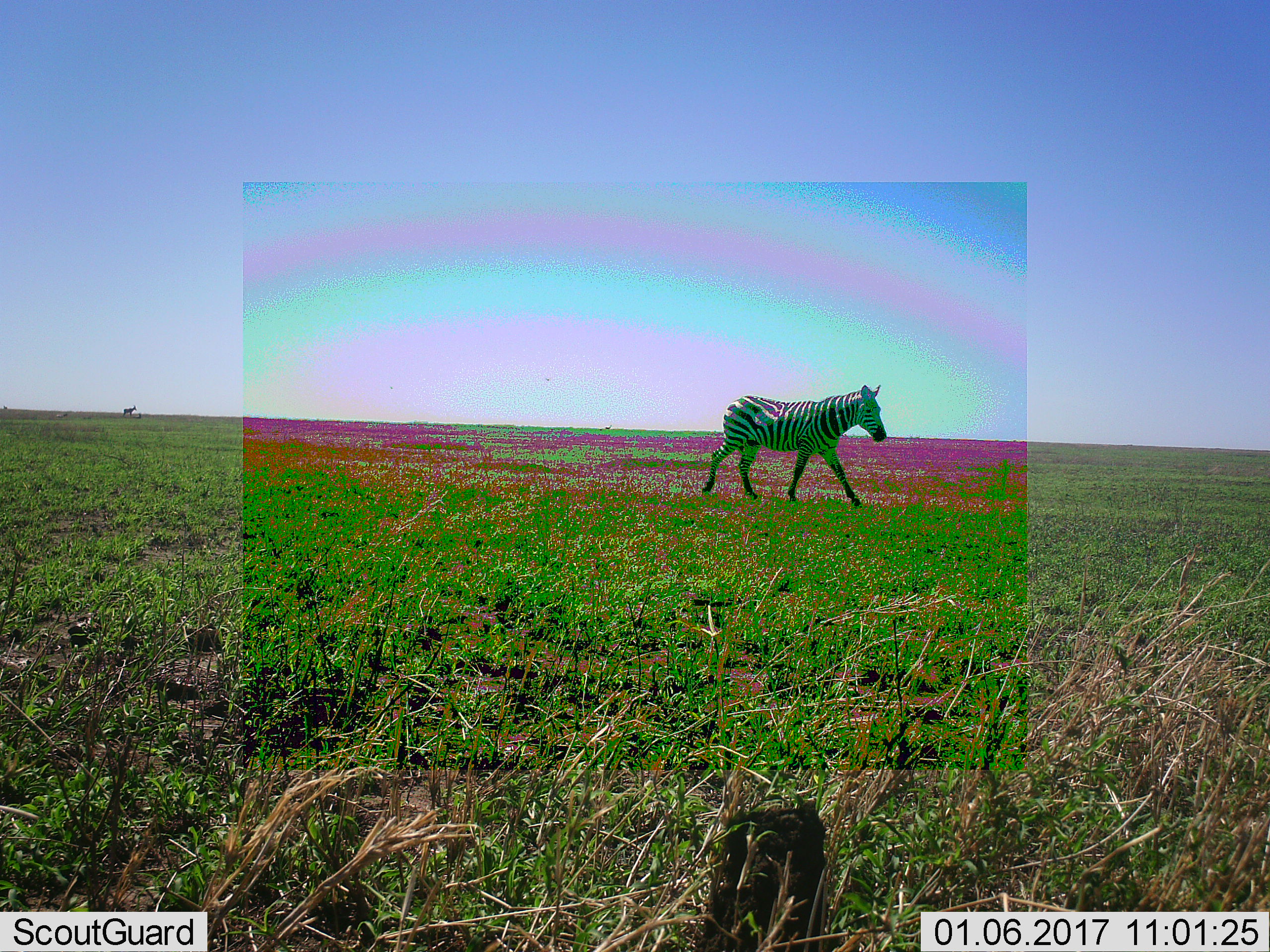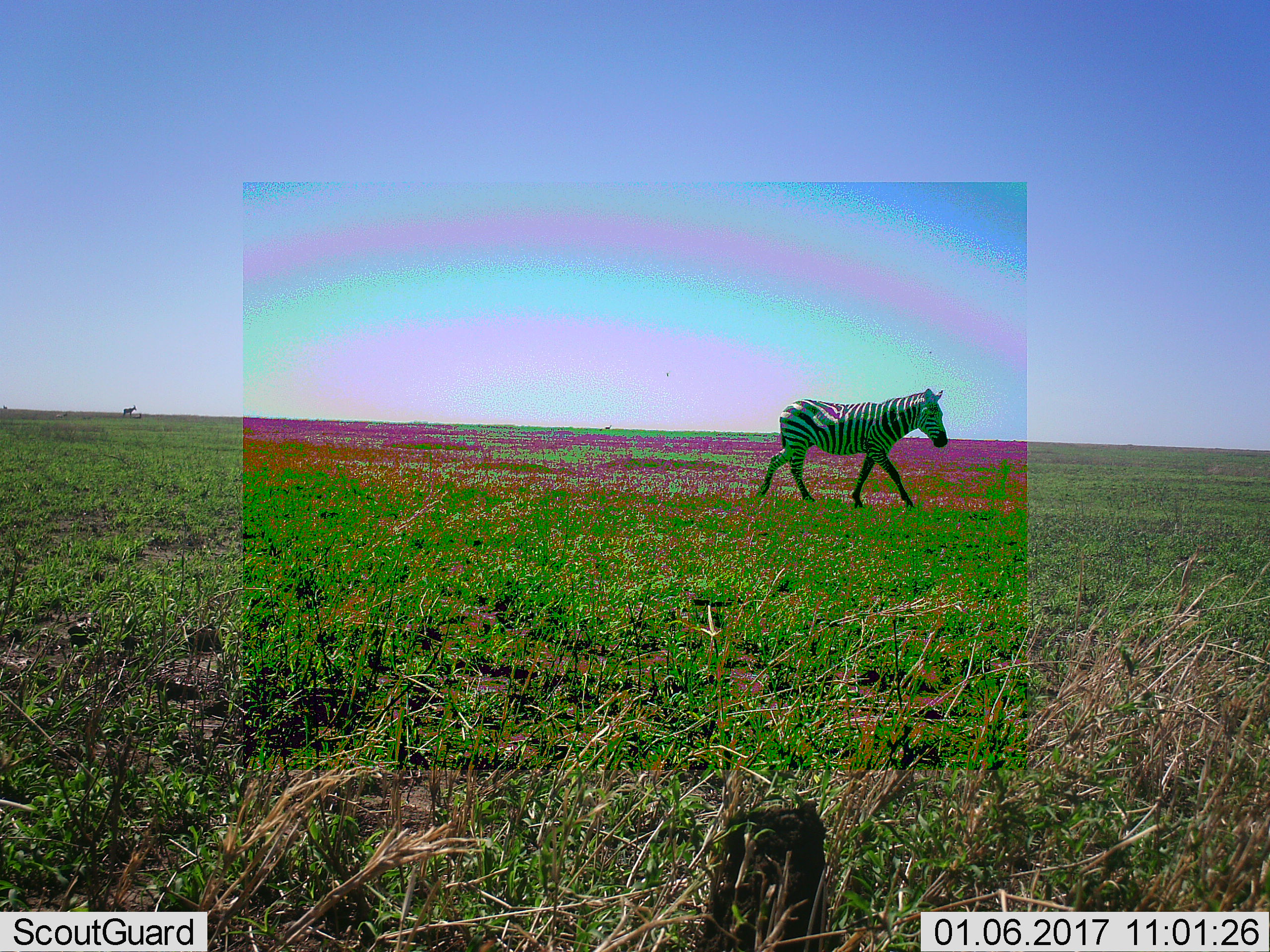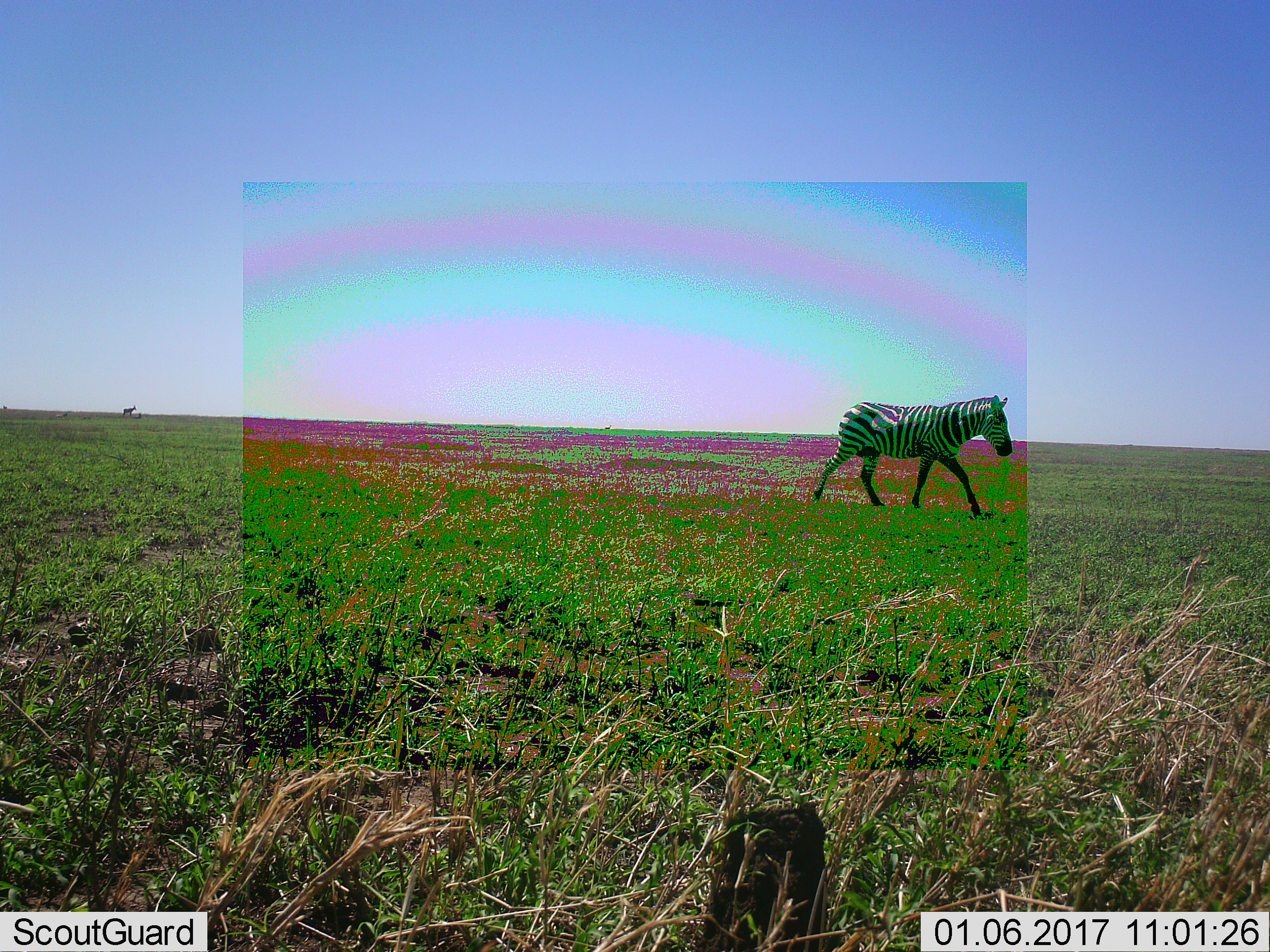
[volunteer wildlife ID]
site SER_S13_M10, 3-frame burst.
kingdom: Animalia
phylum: Chordata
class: Mammalia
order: Perissodactyla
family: Equidae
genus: Equus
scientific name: Equus quagga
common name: plains zebra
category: zebraplains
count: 1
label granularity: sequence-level